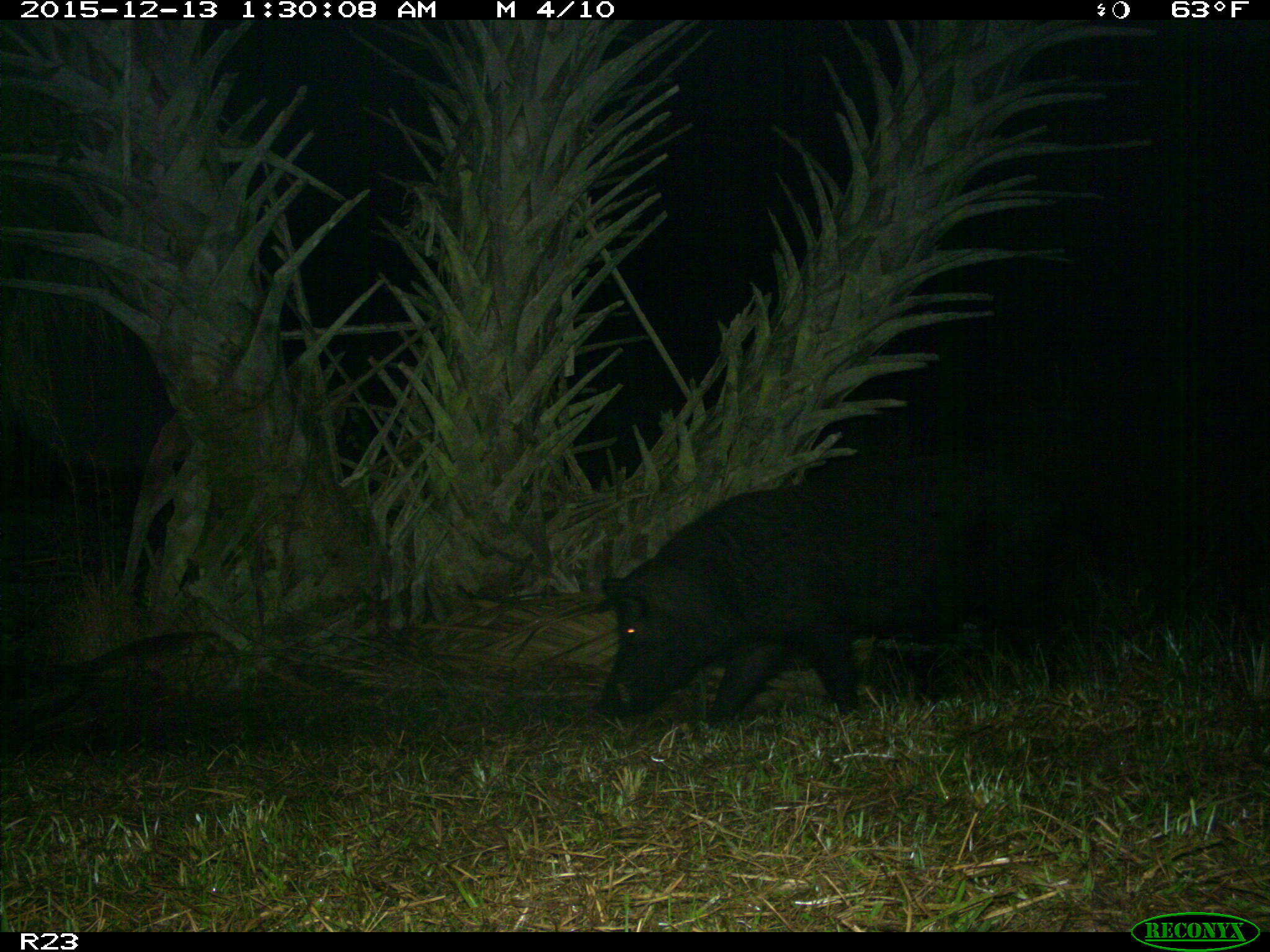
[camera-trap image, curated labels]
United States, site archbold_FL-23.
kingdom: Animalia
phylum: Chordata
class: Mammalia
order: Artiodactyla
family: Suidae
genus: Sus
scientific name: Sus scrofa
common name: wild boar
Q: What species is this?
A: Sus scrofa (wild boar).